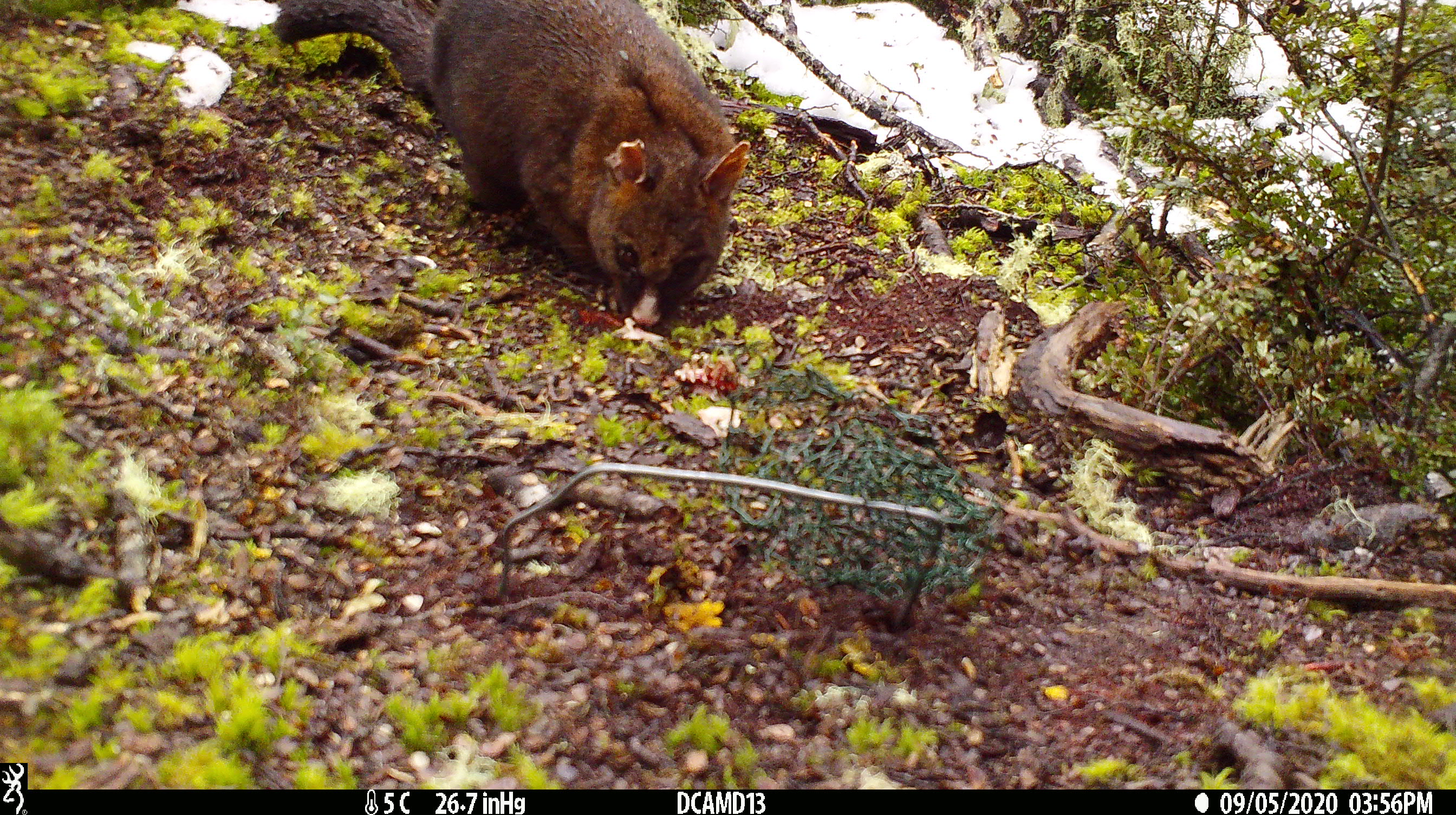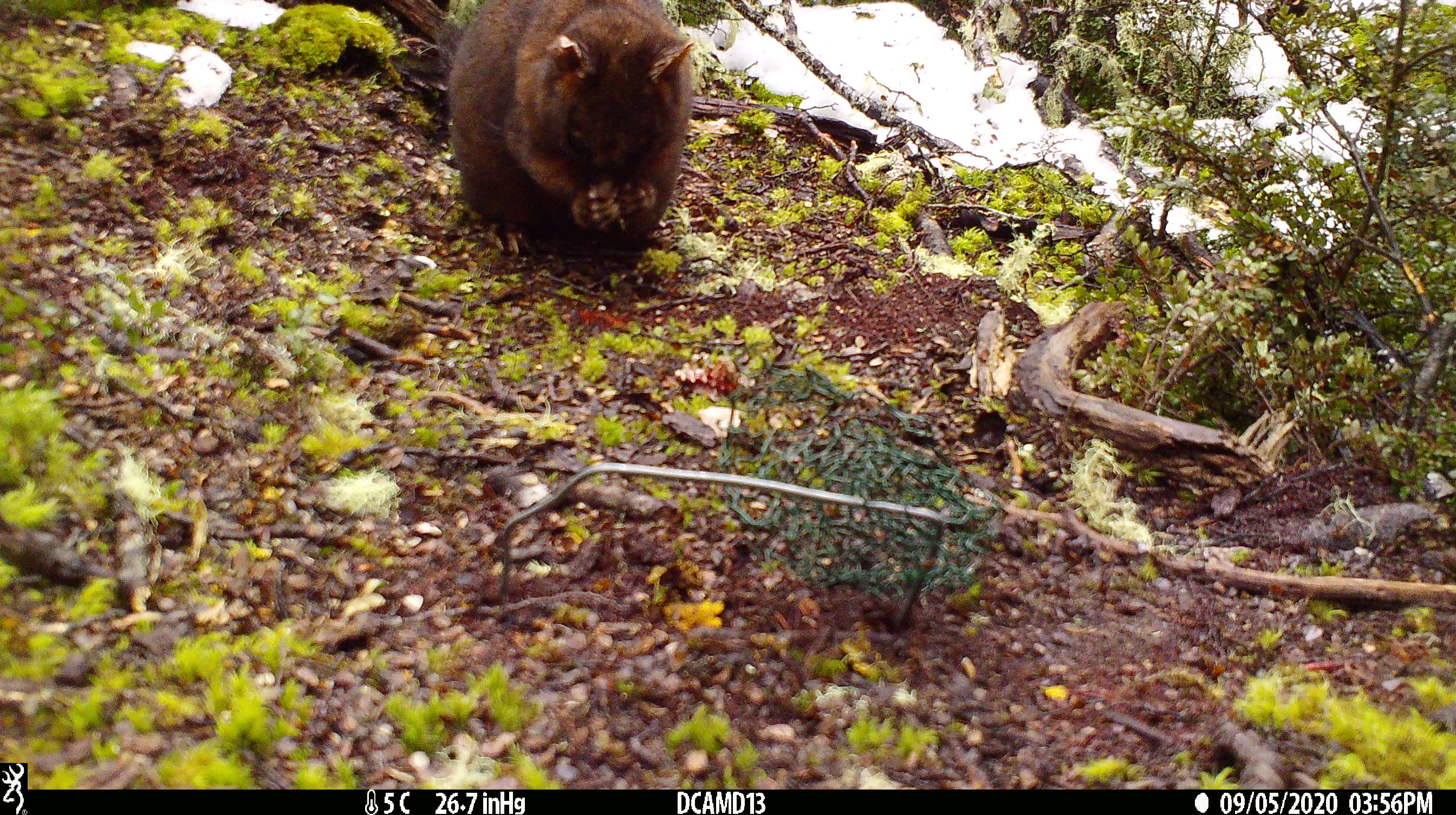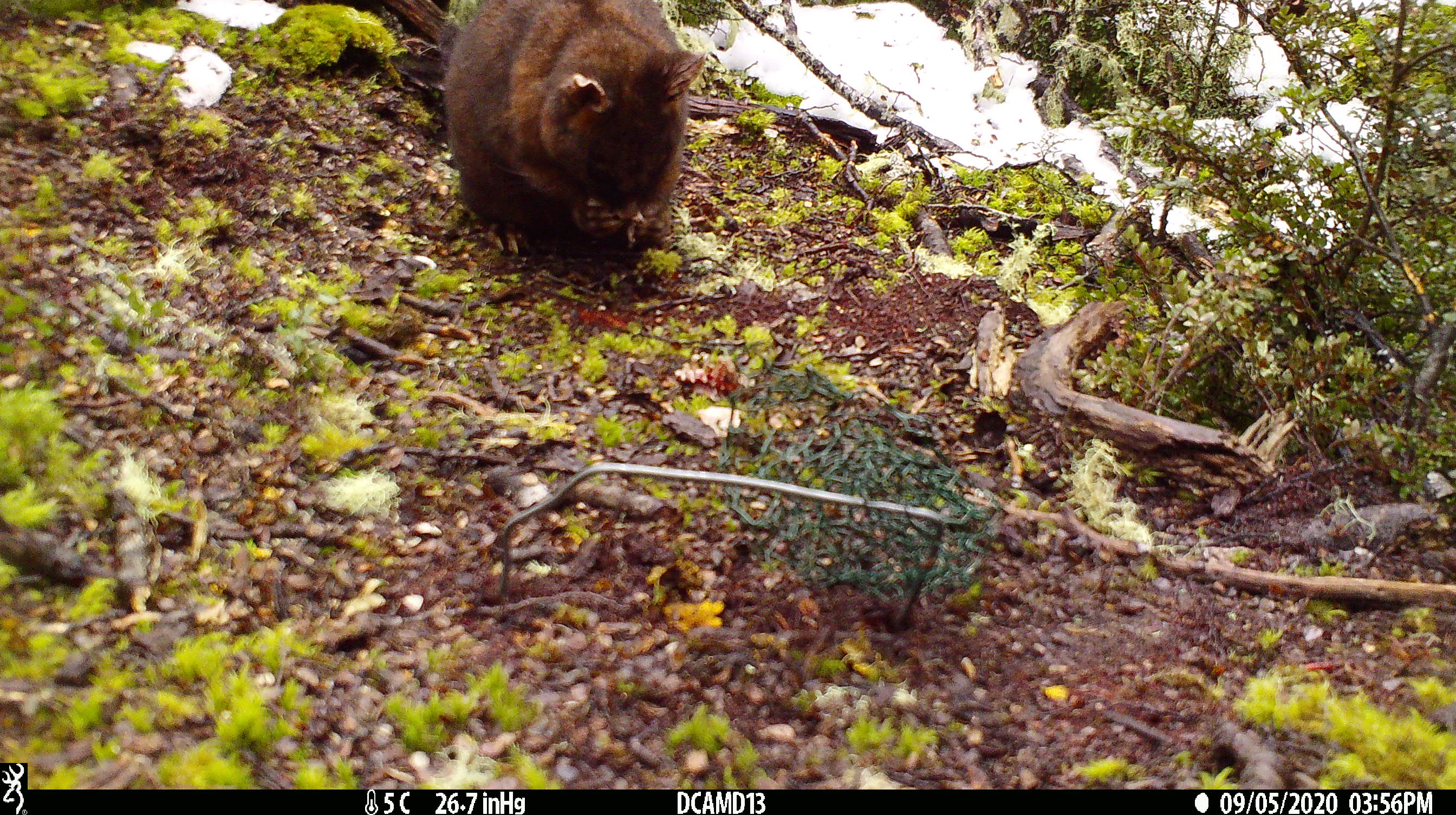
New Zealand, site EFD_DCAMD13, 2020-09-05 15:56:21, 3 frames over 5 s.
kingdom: Animalia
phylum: Chordata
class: Mammalia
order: Diprotodontia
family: Phalangeridae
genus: Trichosurus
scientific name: Trichosurus vulpecula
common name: common brushtail possum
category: possum